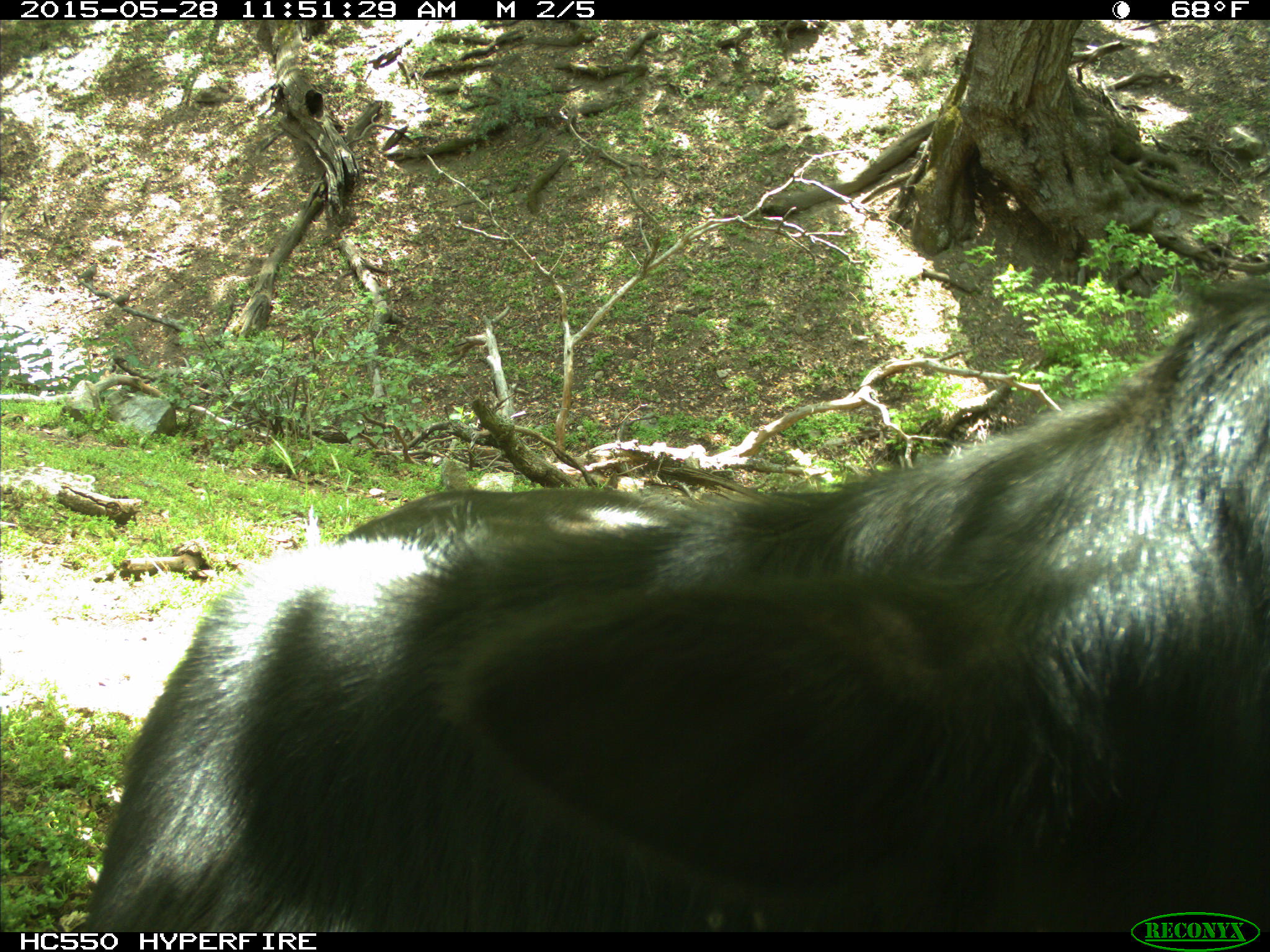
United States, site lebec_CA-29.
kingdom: Animalia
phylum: Chordata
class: Mammalia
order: Artiodactyla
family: Bovidae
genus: Bos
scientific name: Bos taurus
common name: domestic cow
Bos taurus (domestic cow).